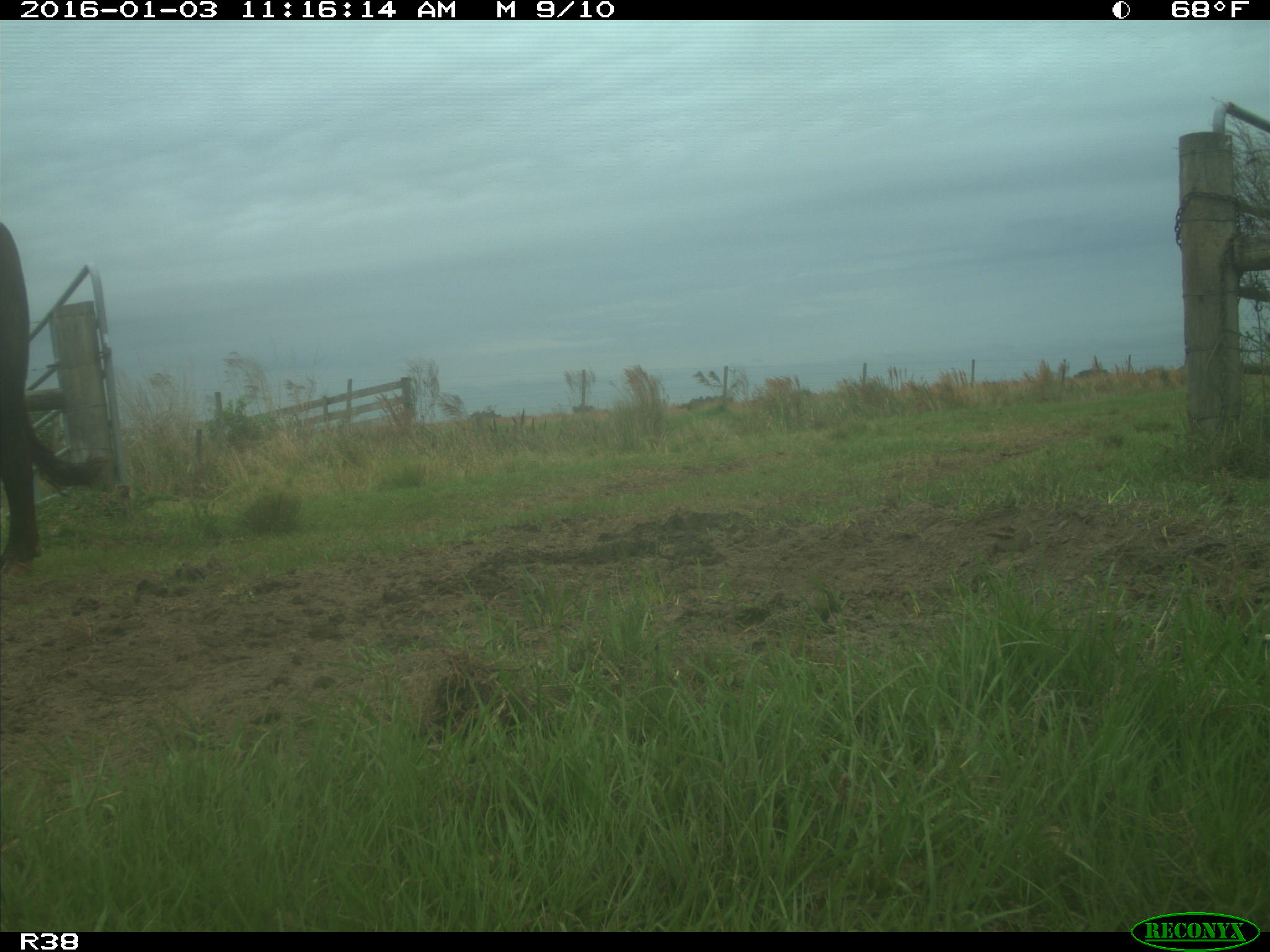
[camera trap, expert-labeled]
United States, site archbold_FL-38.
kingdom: Animalia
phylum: Chordata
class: Mammalia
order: Artiodactyla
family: Bovidae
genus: Bos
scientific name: Bos taurus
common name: domestic cow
Bos taurus (domestic cow).